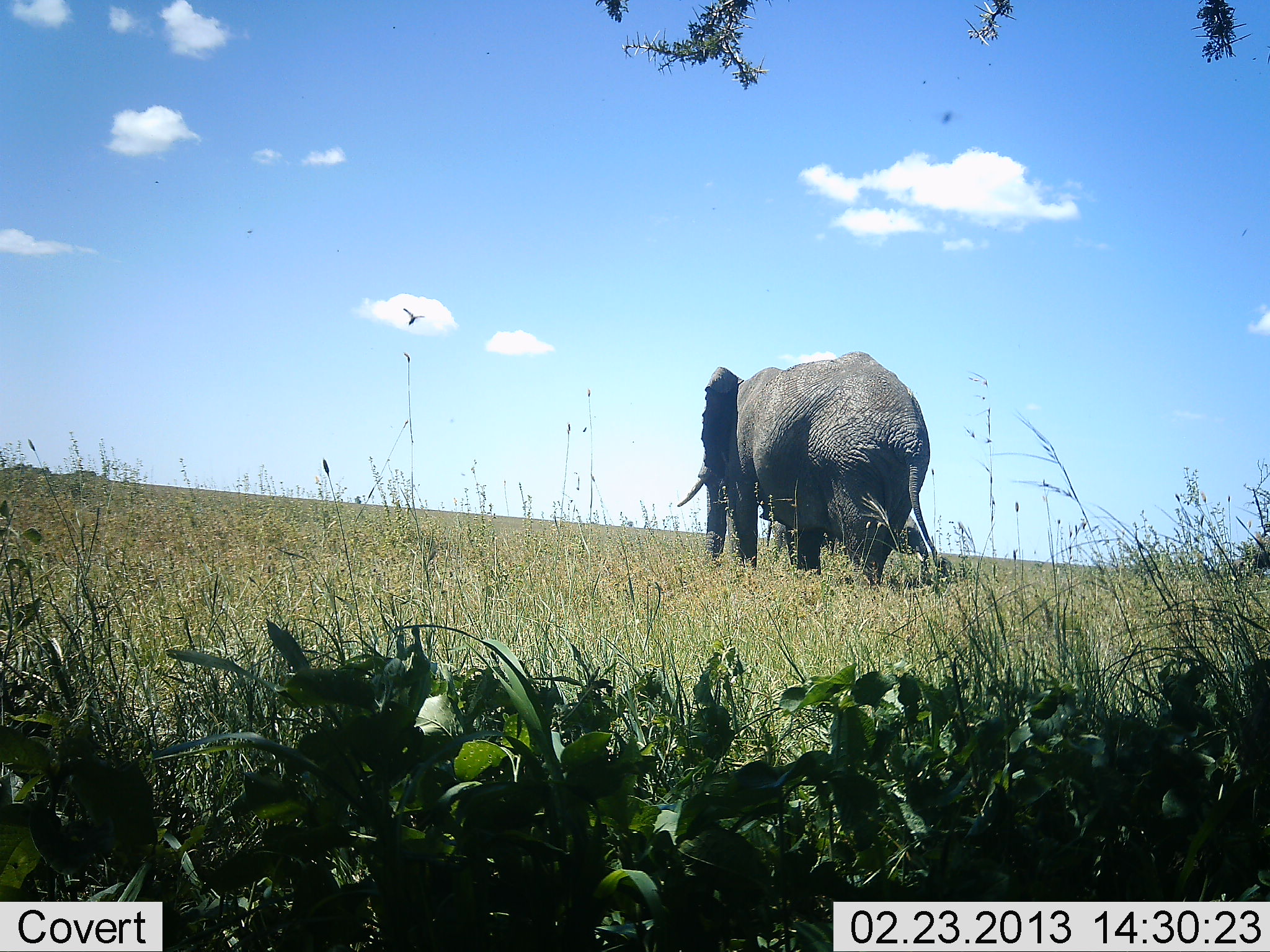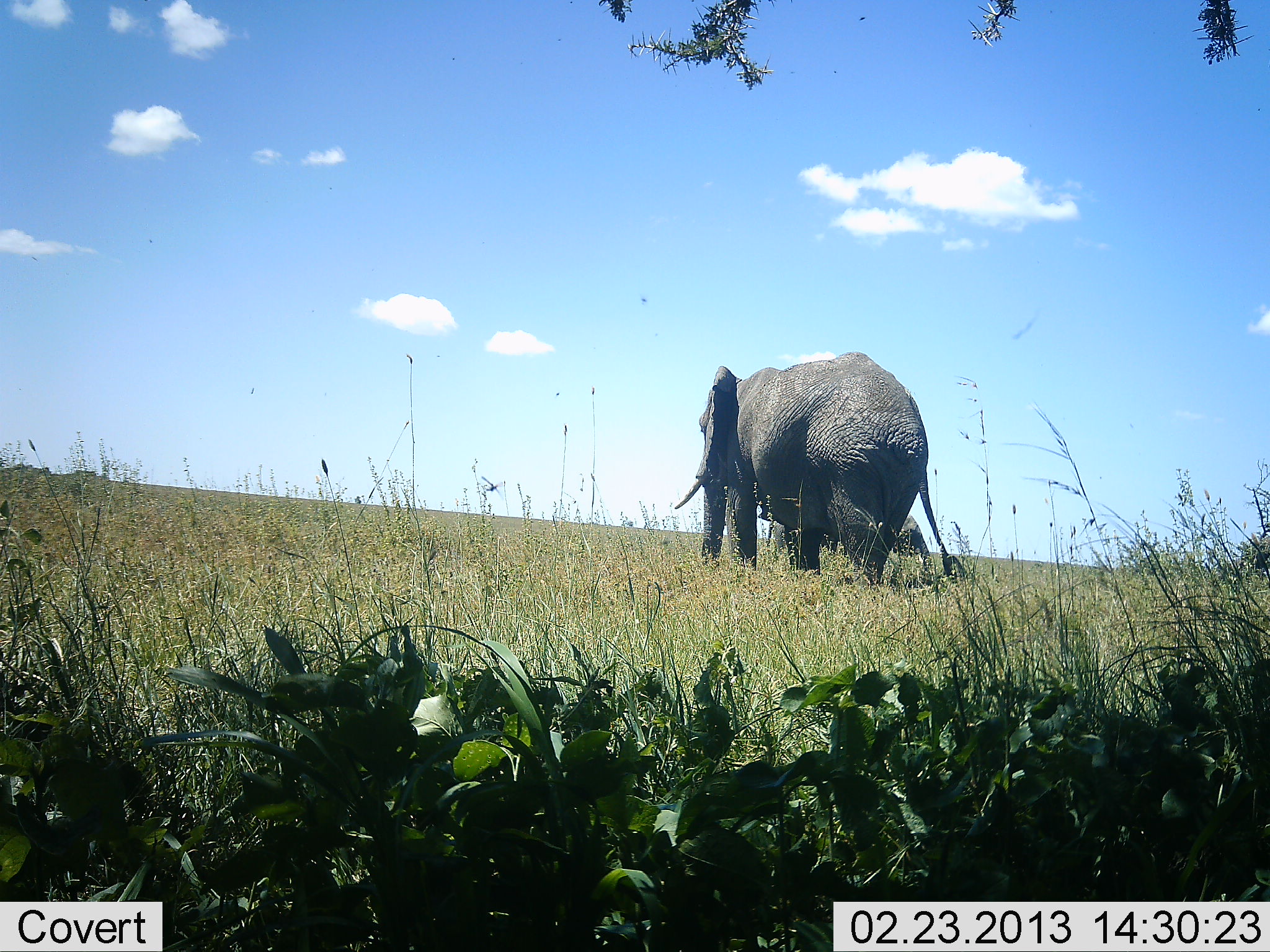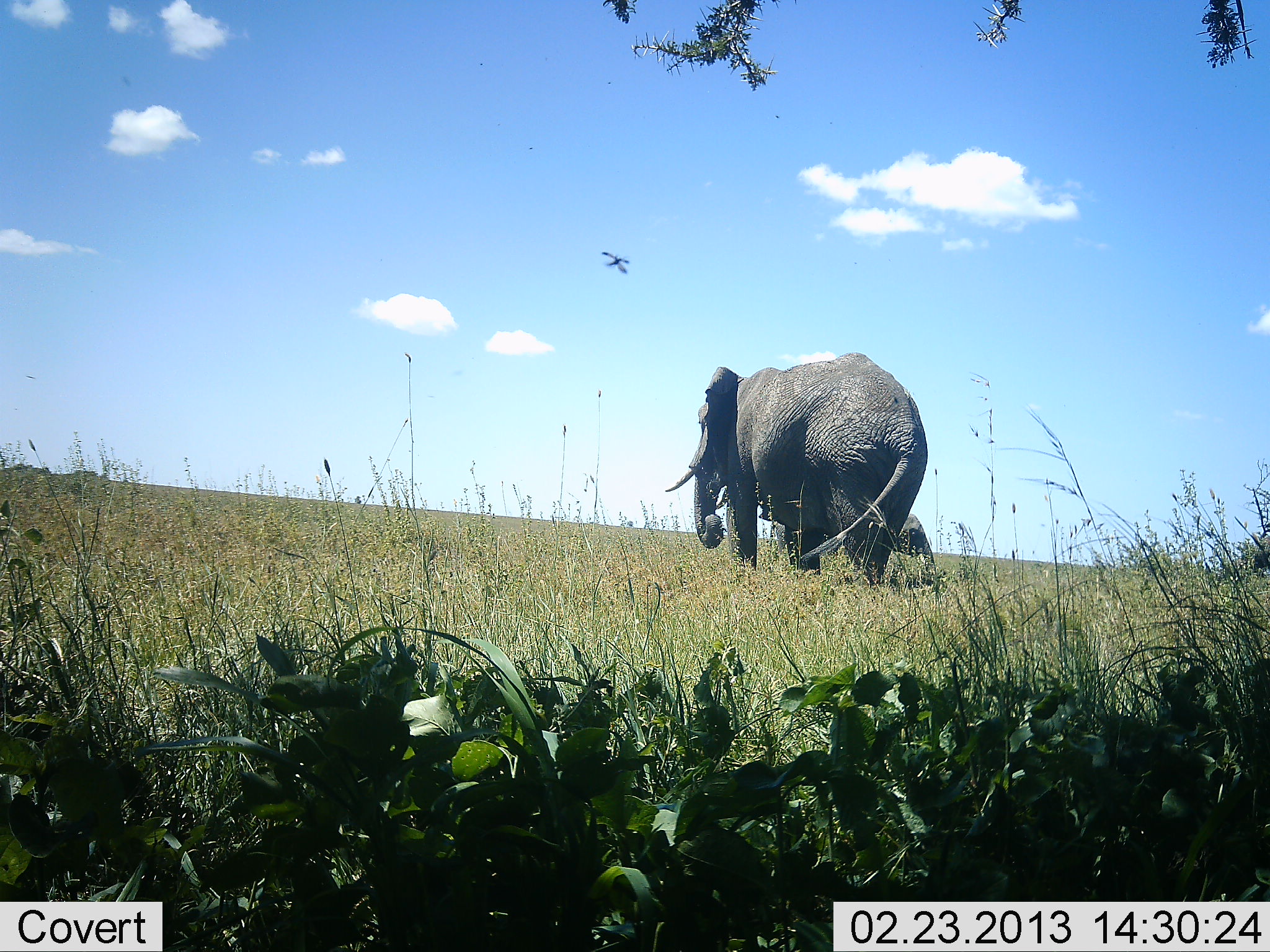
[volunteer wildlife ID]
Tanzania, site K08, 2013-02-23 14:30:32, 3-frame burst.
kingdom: Animalia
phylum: Chordata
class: Mammalia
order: Proboscidea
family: Elephantidae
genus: Loxodonta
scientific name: Loxodonta africana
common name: african bush elephant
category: elephant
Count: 2.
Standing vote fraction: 62%.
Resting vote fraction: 0%.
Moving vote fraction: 34%.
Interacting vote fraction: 0%.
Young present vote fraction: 17%.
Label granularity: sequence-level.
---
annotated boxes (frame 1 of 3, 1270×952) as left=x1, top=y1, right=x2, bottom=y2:
animal: left=678, top=351, right=945, bottom=594; left=759, top=511, right=929, bottom=588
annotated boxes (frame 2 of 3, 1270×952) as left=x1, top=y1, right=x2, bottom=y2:
animal: left=674, top=351, right=969, bottom=583; left=766, top=516, right=932, bottom=590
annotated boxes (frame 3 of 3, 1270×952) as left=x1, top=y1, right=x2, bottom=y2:
animal: left=666, top=353, right=927, bottom=589; left=756, top=512, right=937, bottom=592; left=599, top=250, right=631, bottom=278